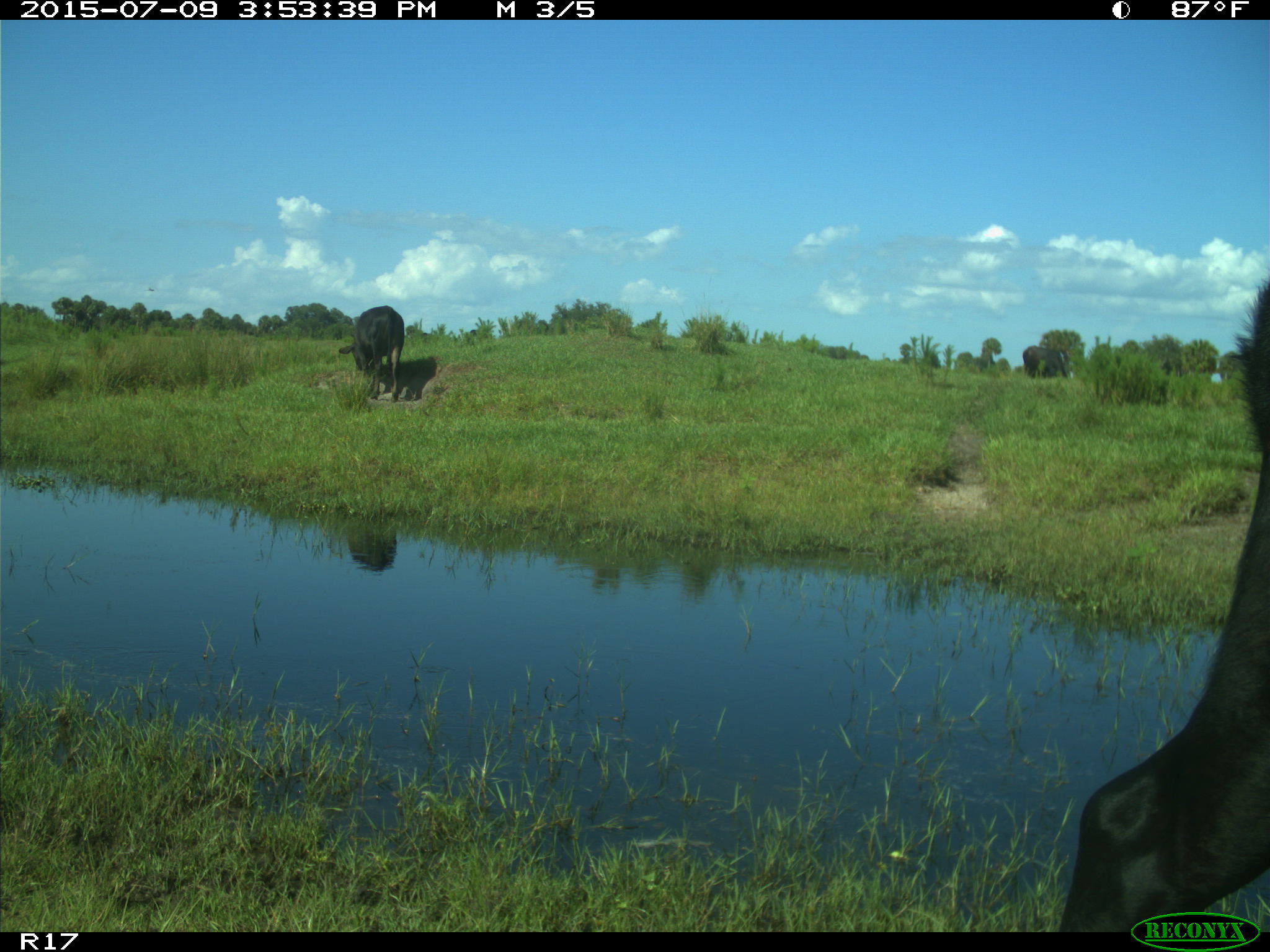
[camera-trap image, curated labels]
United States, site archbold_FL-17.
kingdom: Animalia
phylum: Chordata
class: Mammalia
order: Artiodactyla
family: Bovidae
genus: Bos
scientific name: Bos taurus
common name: domestic cow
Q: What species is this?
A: Bos taurus (domestic cow).